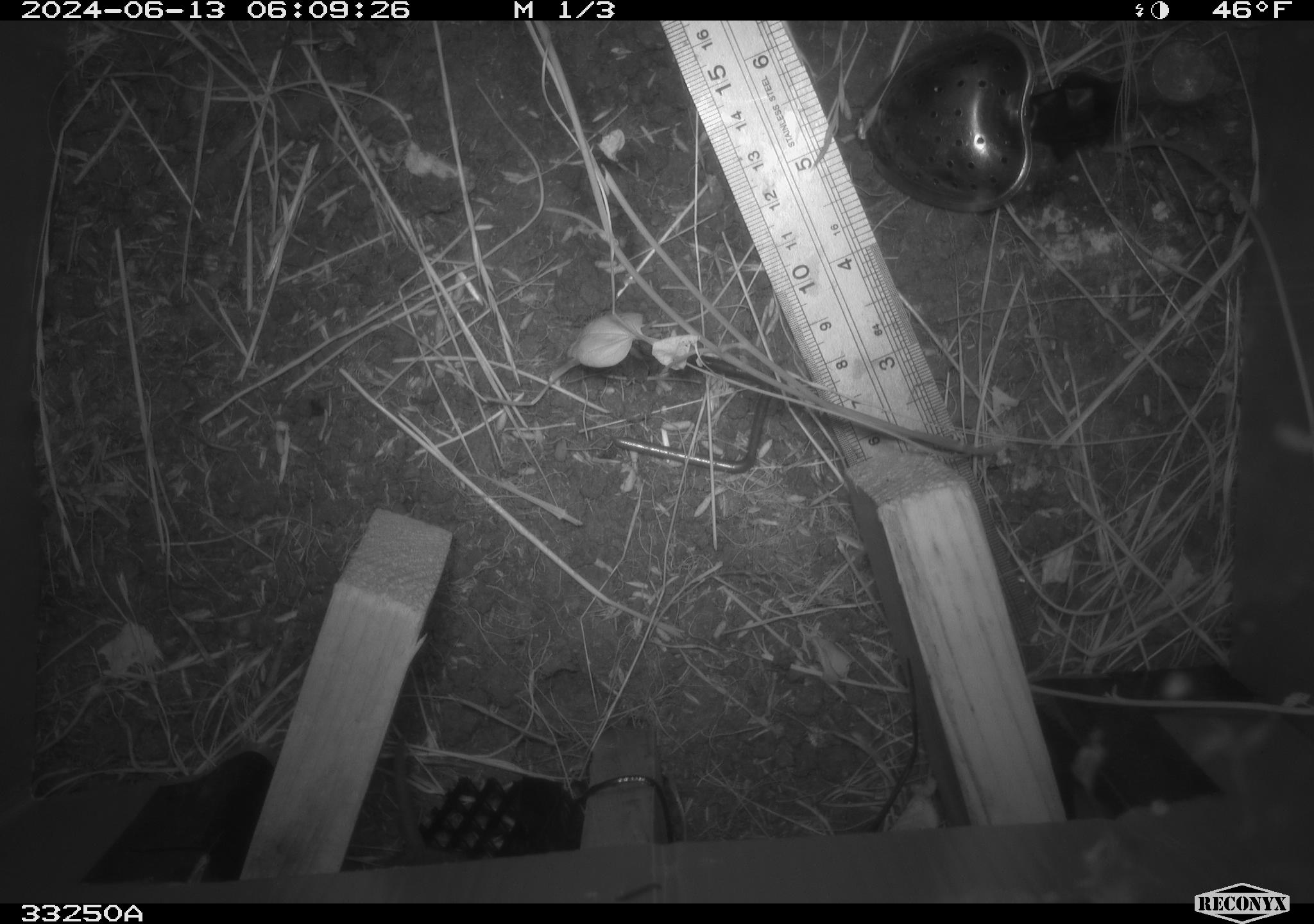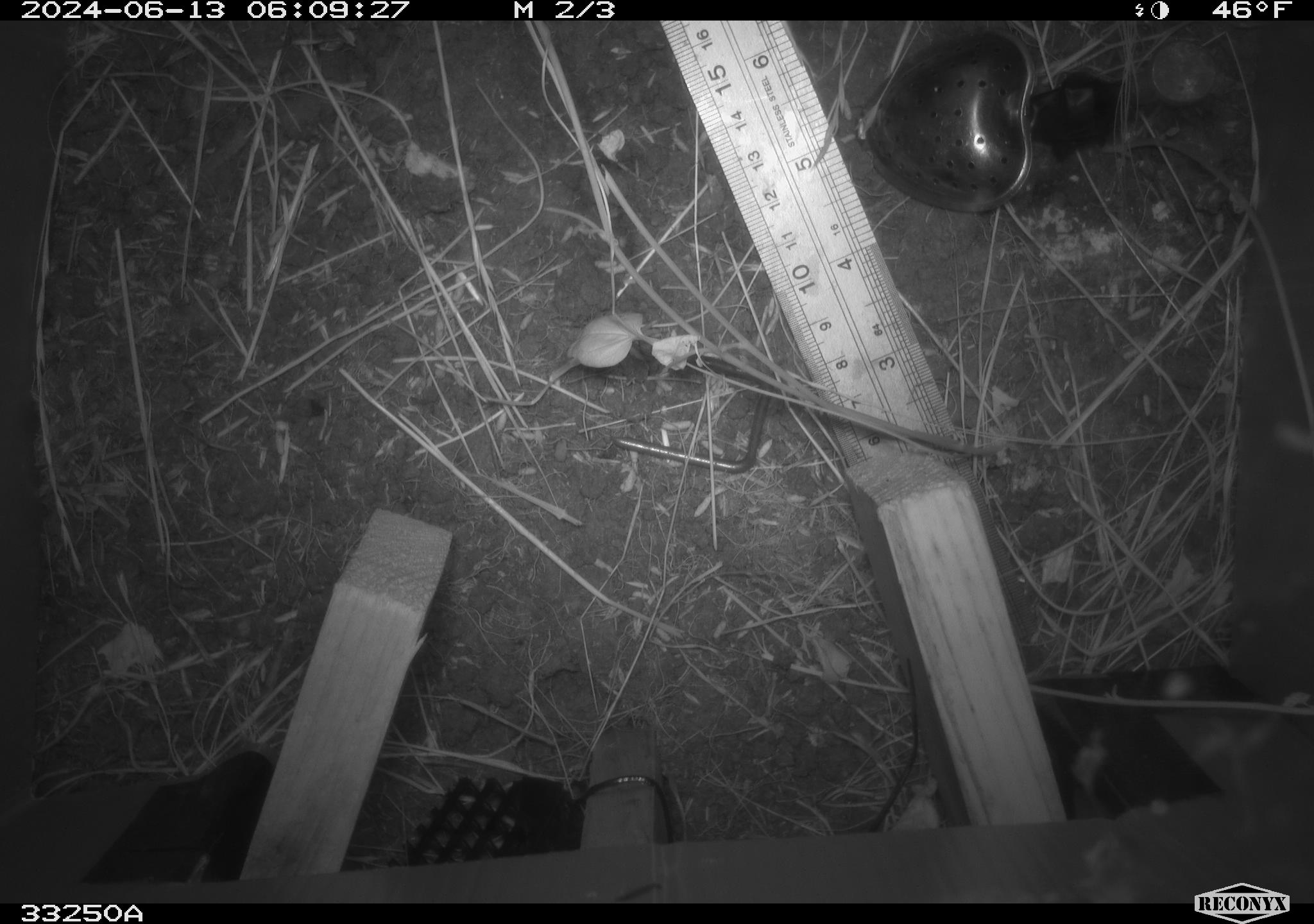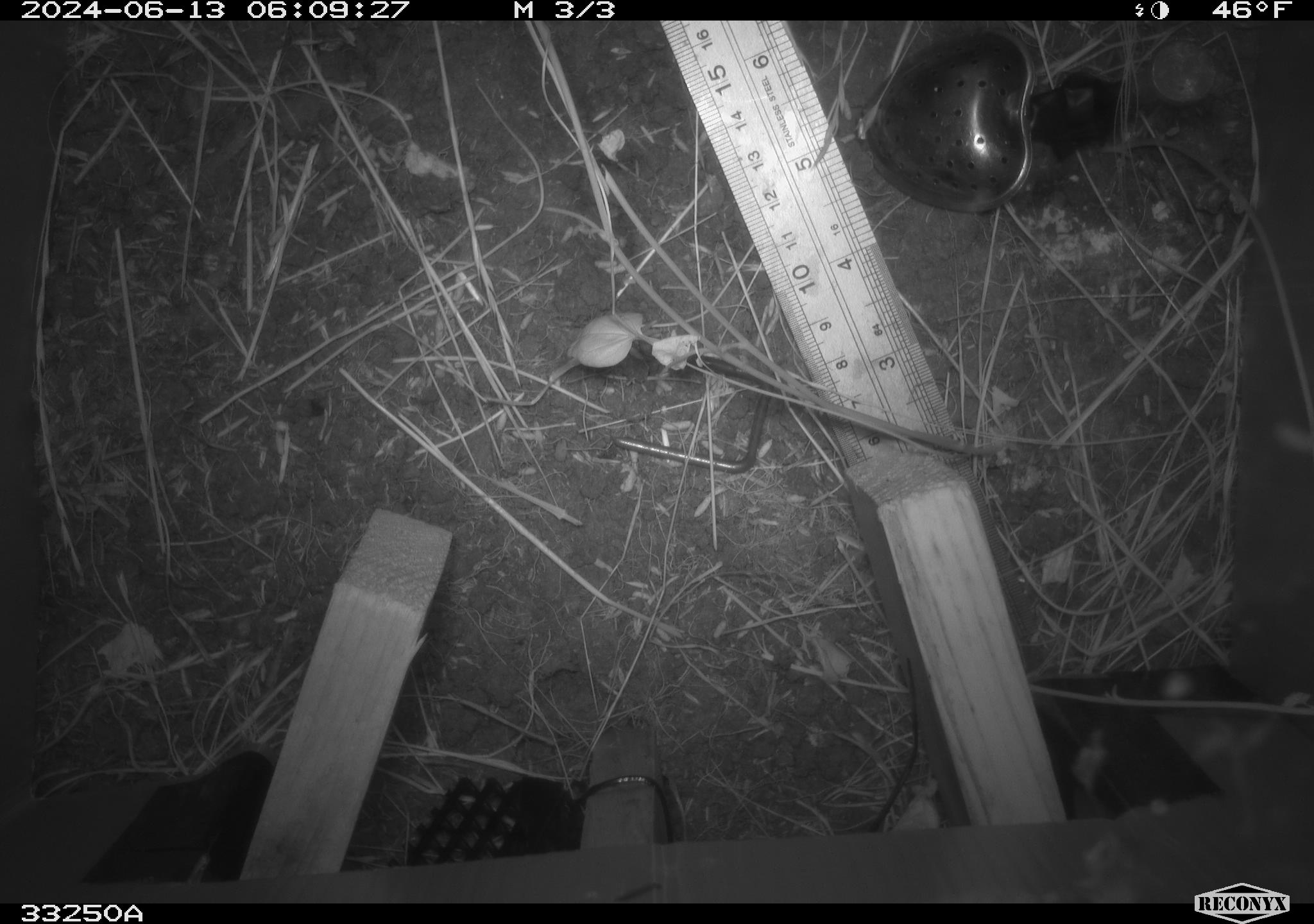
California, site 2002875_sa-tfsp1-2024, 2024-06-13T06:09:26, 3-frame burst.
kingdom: Animalia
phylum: Chordata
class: Mammalia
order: Rodentia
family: Cricetidae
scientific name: Arvicolinae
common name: voles, lemmings, and muskrats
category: arvicolinae subfamily